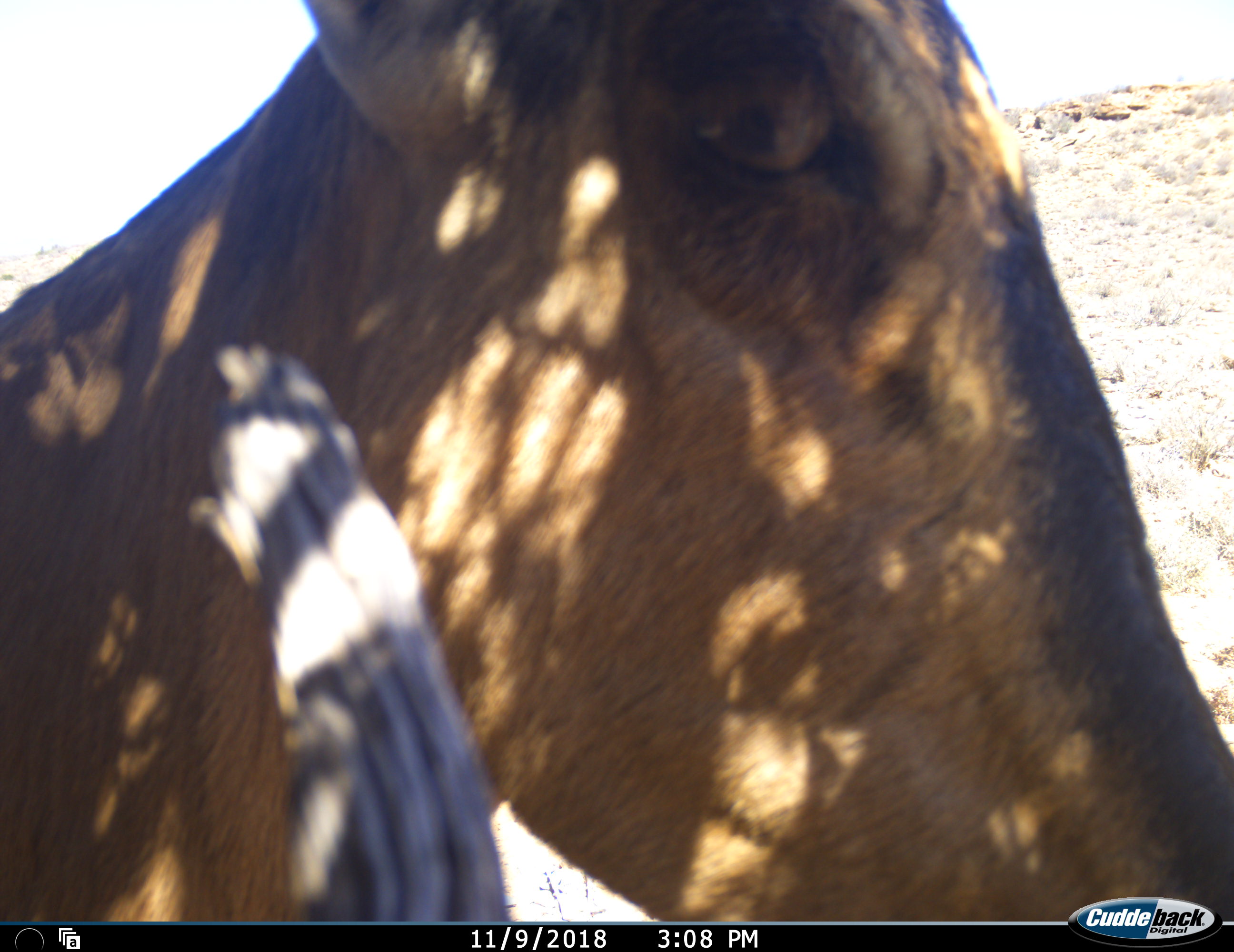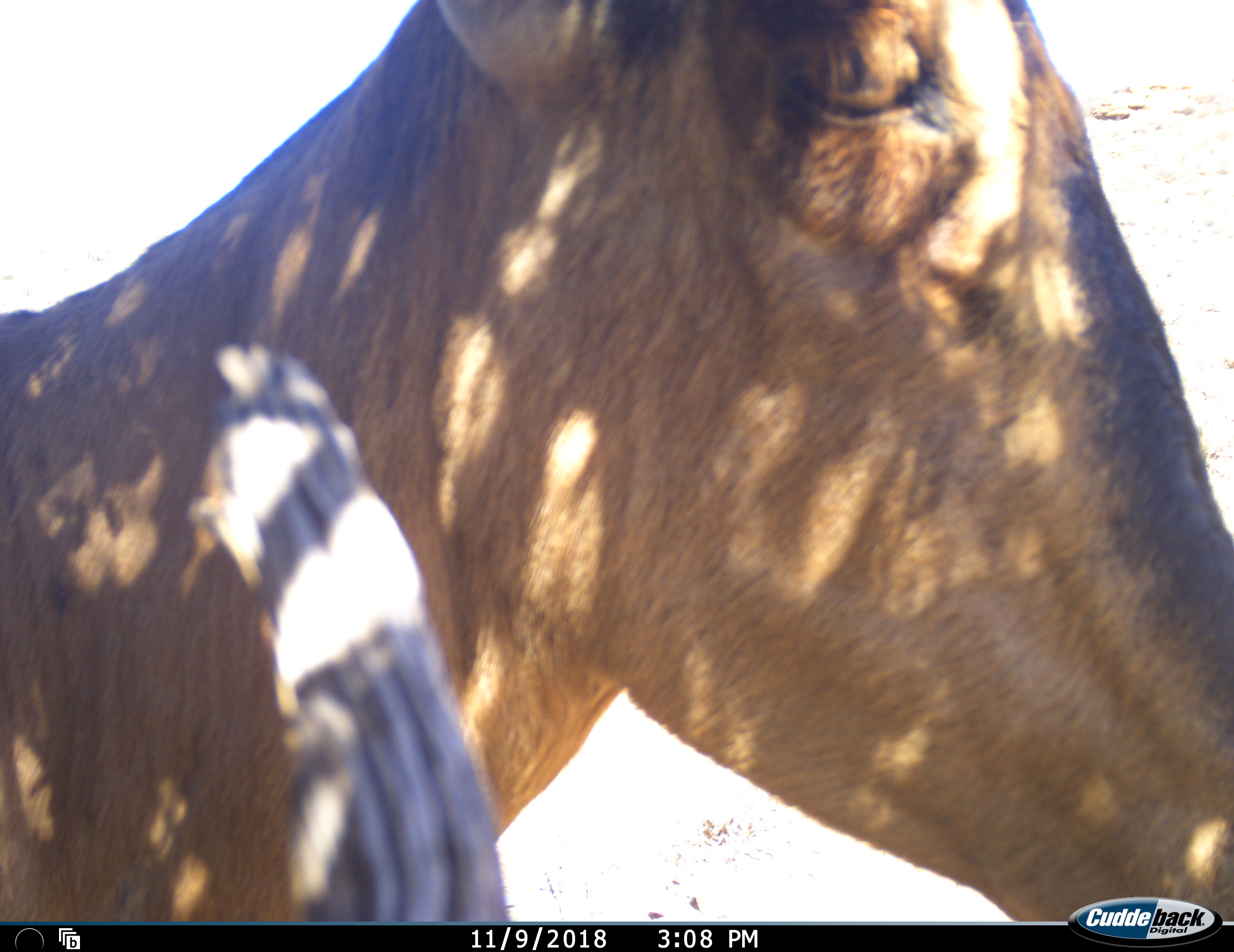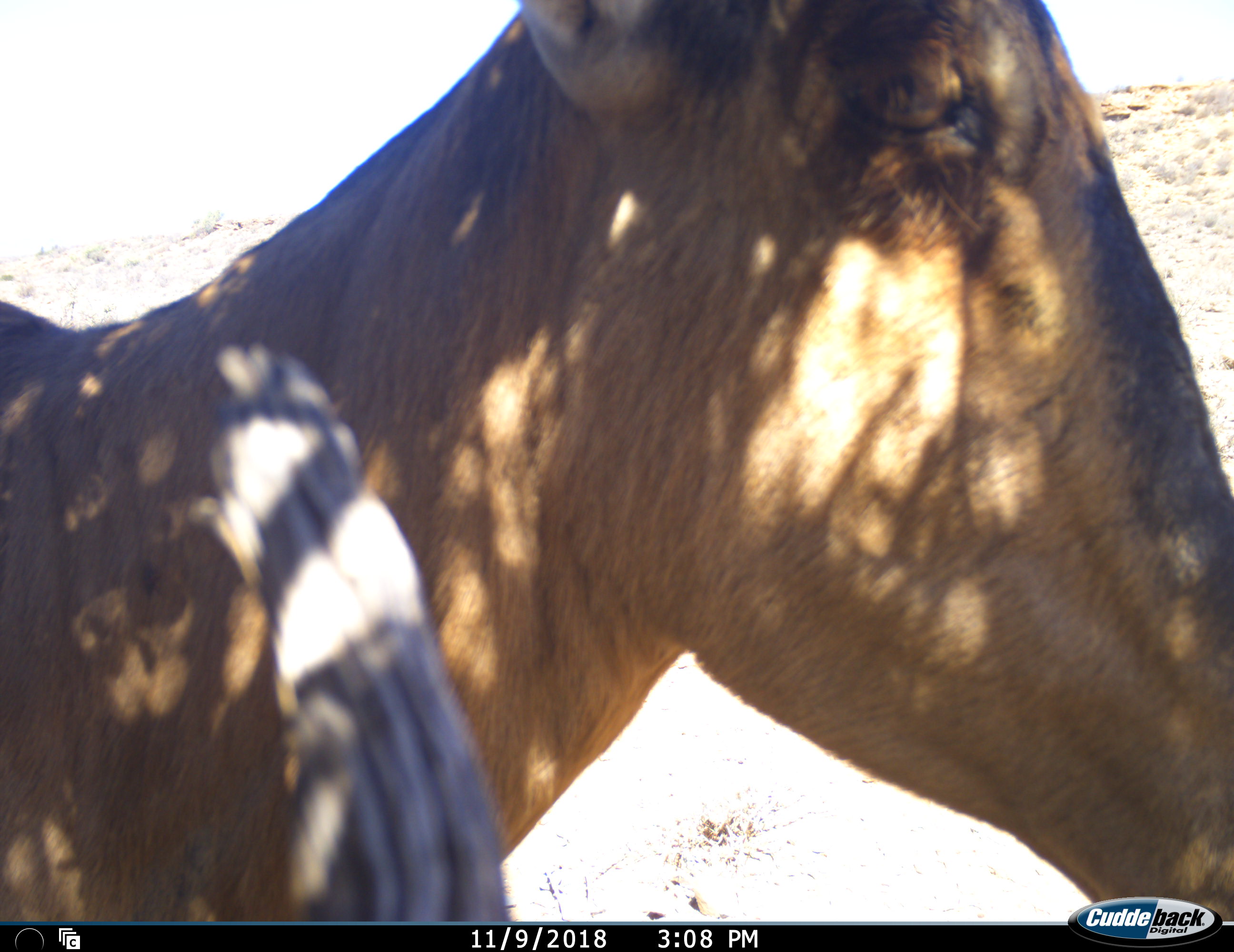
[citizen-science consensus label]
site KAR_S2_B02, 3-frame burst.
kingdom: Animalia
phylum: Chordata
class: Mammalia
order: Artiodactyla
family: Bovidae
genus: Alcelaphus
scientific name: Alcelaphus buselaphus caama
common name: red hartebeest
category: hartebeestred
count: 1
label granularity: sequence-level